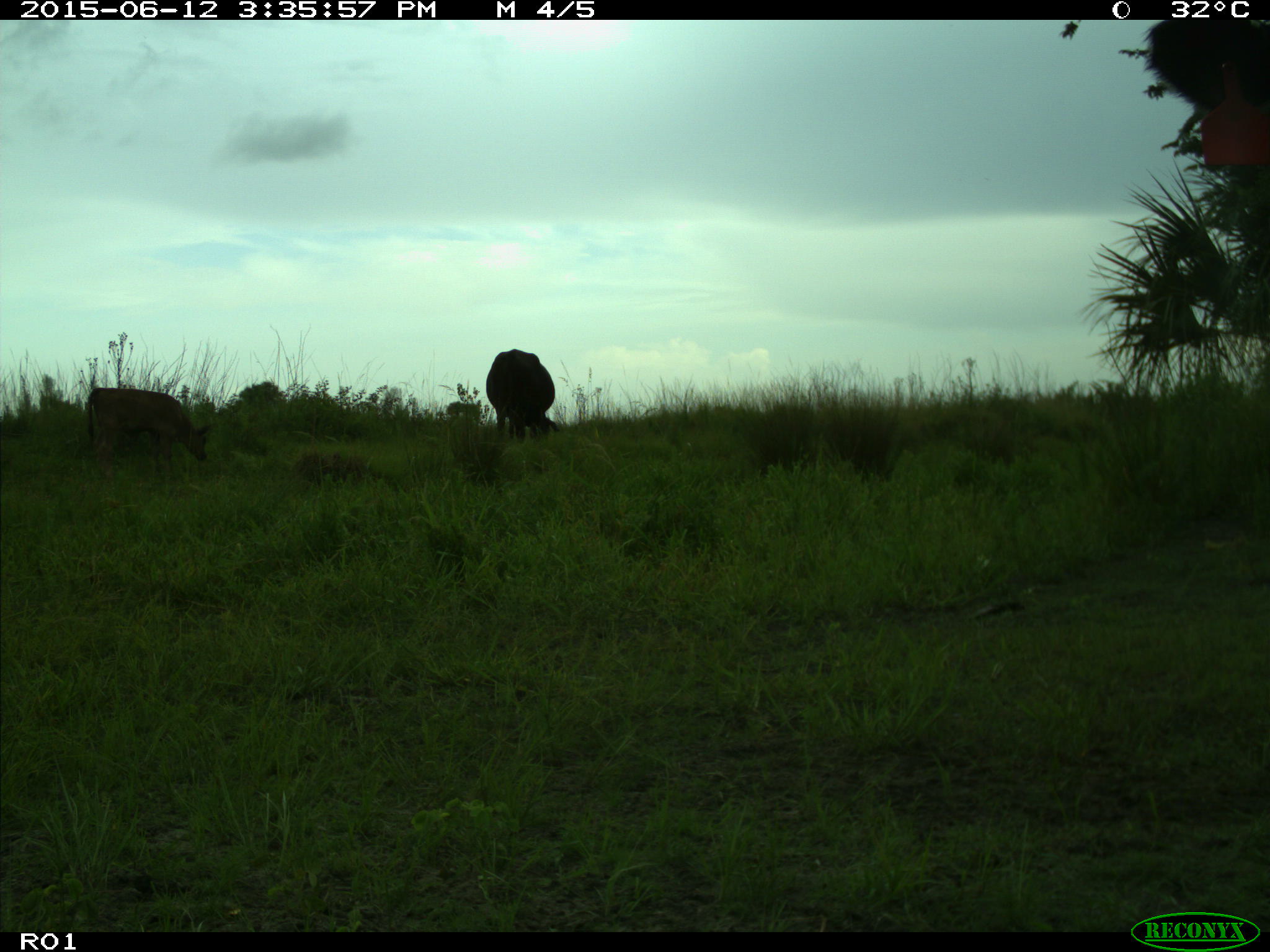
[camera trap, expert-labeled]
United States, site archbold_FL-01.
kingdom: Animalia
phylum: Chordata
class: Mammalia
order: Artiodactyla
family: Bovidae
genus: Bos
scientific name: Bos taurus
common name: domestic cow